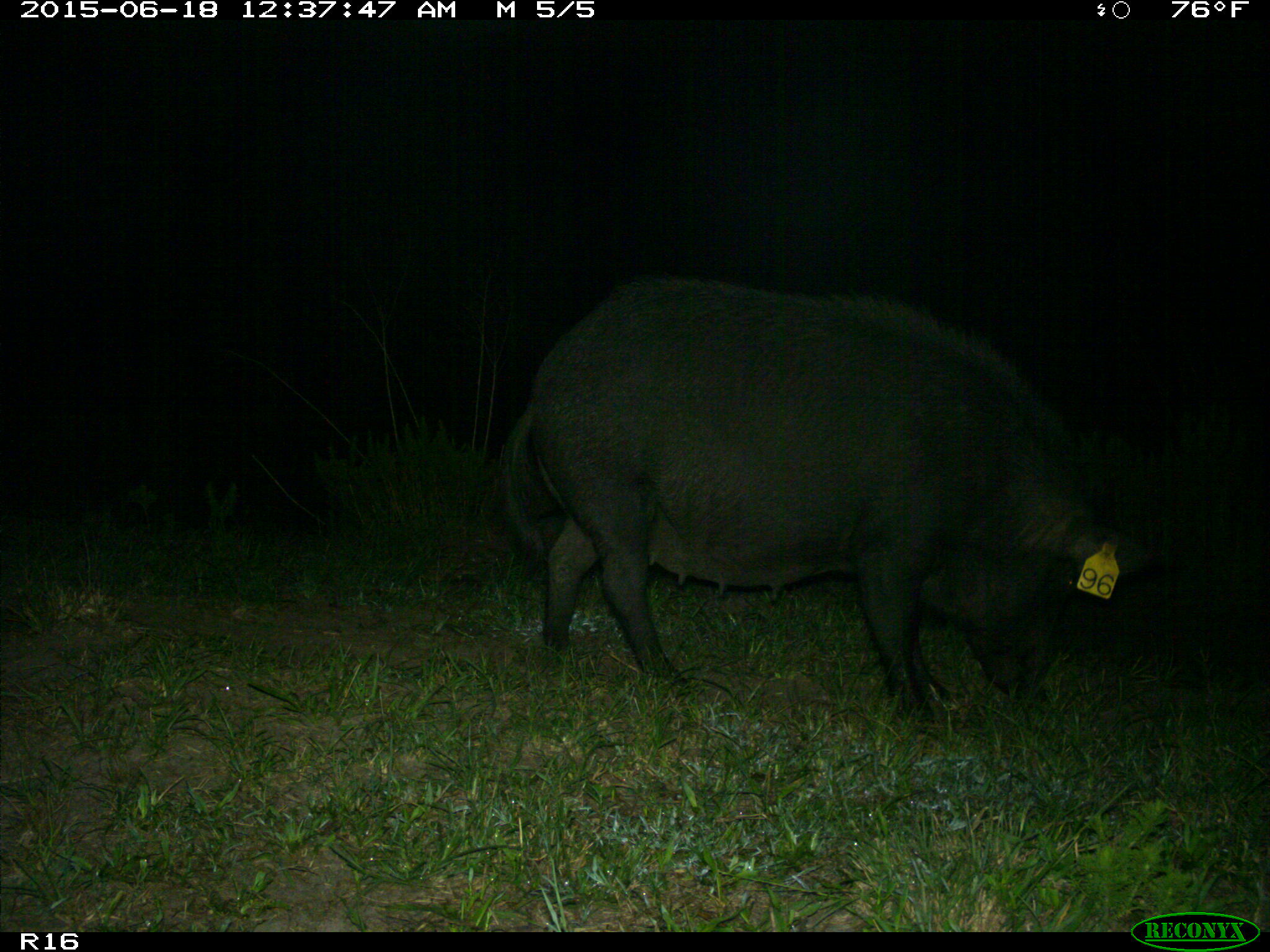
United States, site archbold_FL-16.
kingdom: Animalia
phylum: Chordata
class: Mammalia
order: Artiodactyla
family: Suidae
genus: Sus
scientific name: Sus scrofa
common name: wild boar